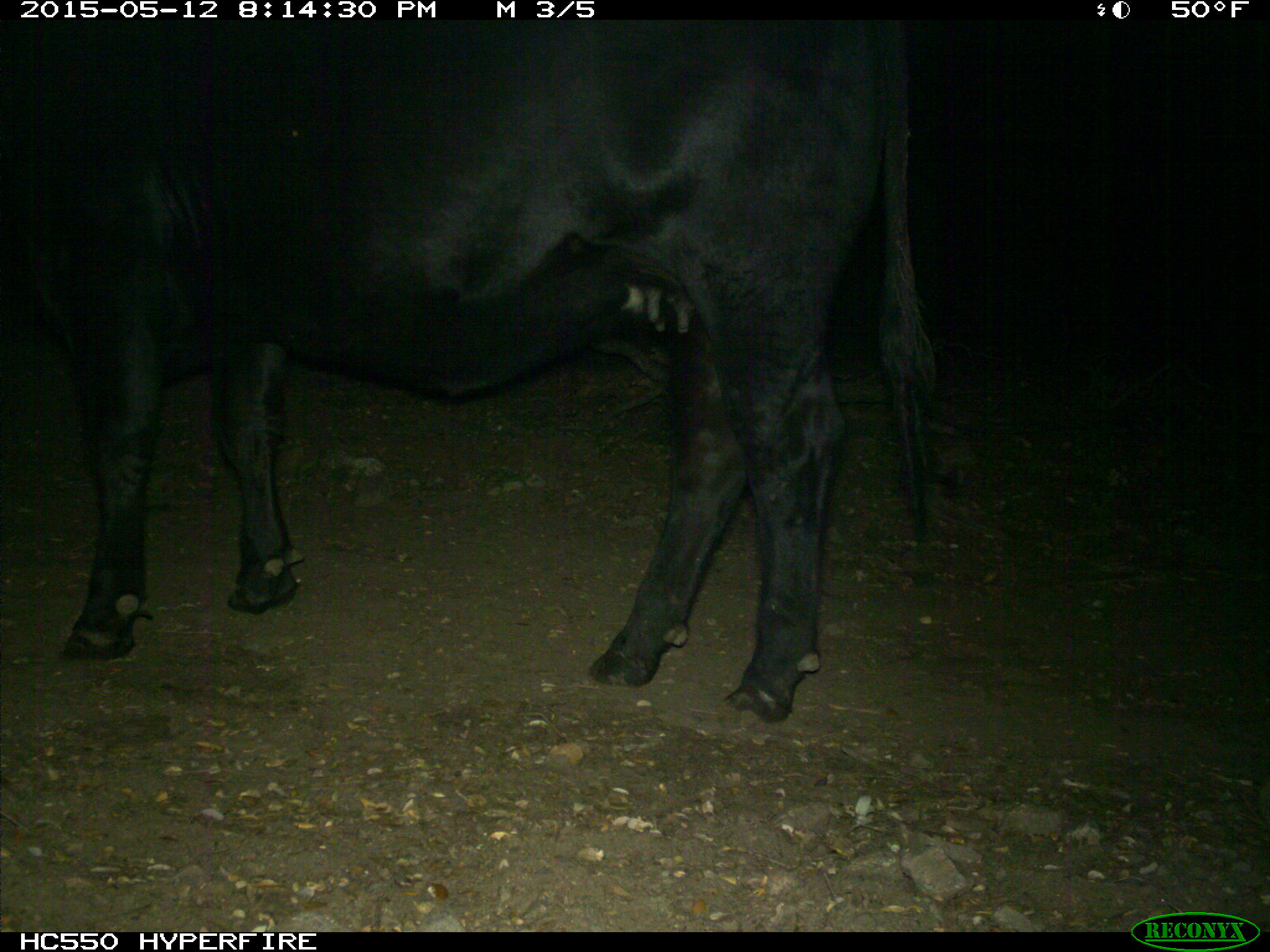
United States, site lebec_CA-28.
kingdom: Animalia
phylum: Chordata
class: Mammalia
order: Artiodactyla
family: Bovidae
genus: Bos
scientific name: Bos taurus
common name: domestic cow